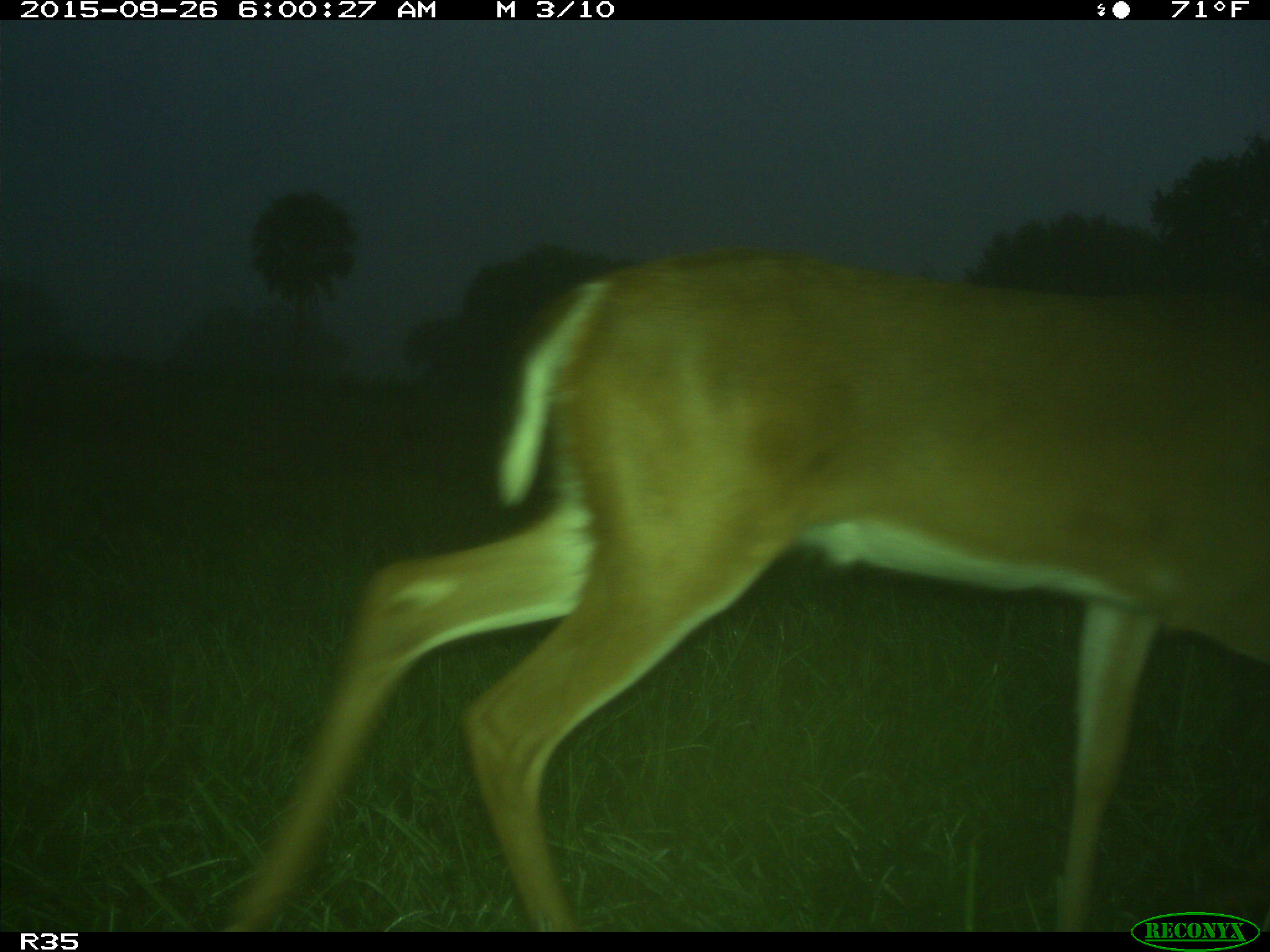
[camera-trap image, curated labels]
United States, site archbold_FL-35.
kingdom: Animalia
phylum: Chordata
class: Mammalia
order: Artiodactyla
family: Cervidae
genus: Odocoileus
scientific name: Odocoileus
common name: deer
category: unidentified deer